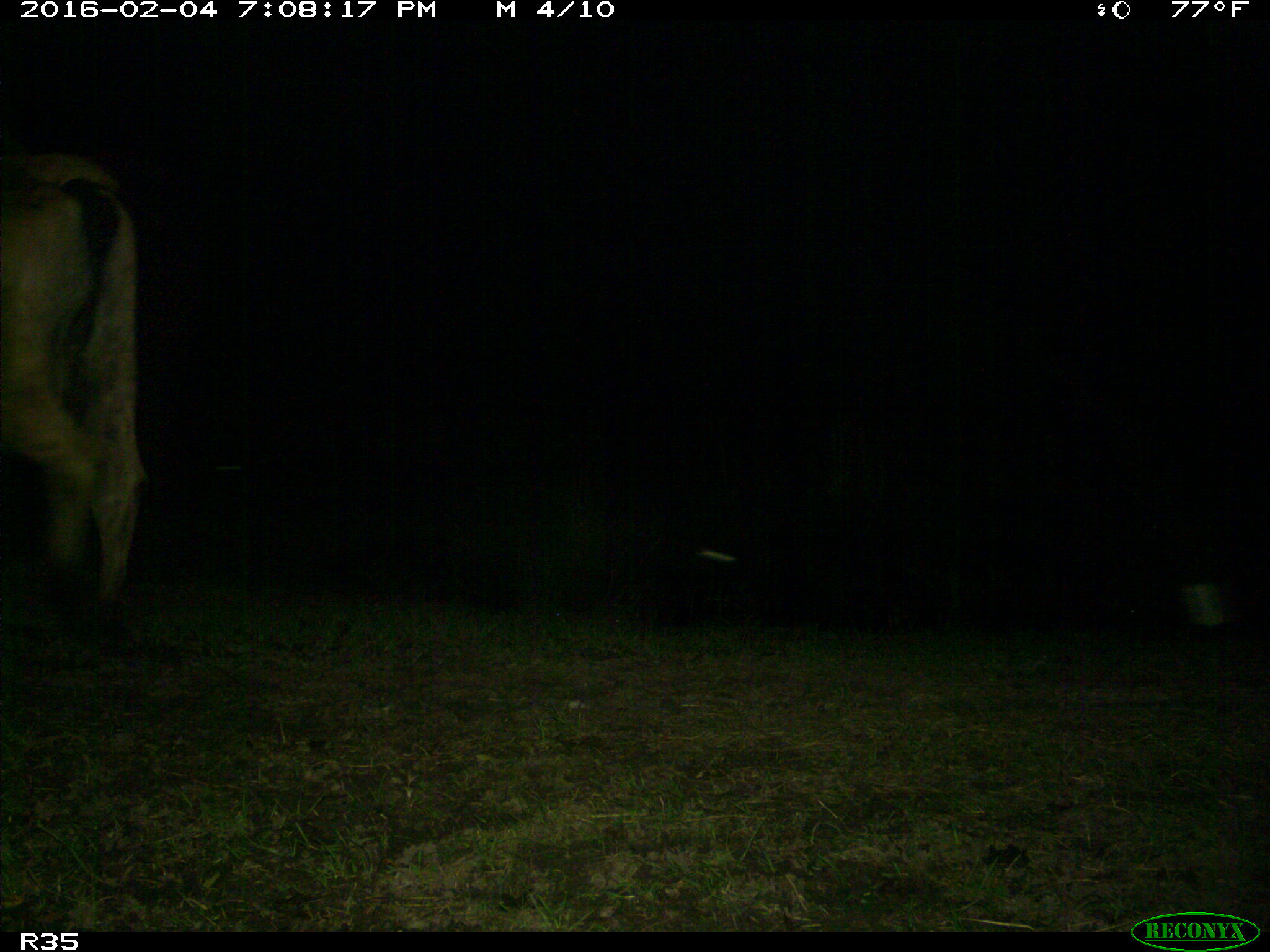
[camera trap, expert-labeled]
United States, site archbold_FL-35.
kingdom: Animalia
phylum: Chordata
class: Mammalia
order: Artiodactyla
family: Bovidae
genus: Bos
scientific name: Bos taurus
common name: domestic cow